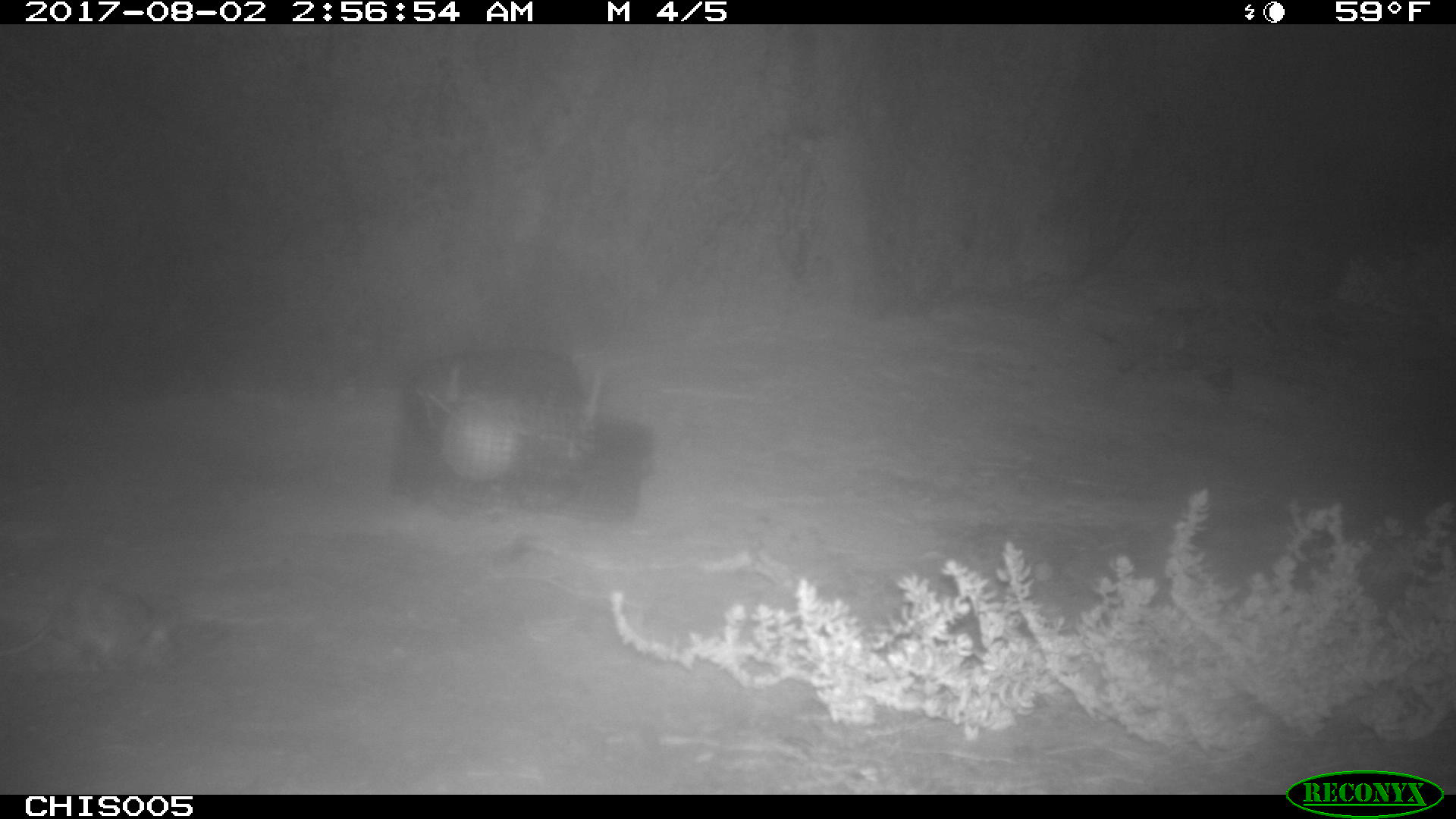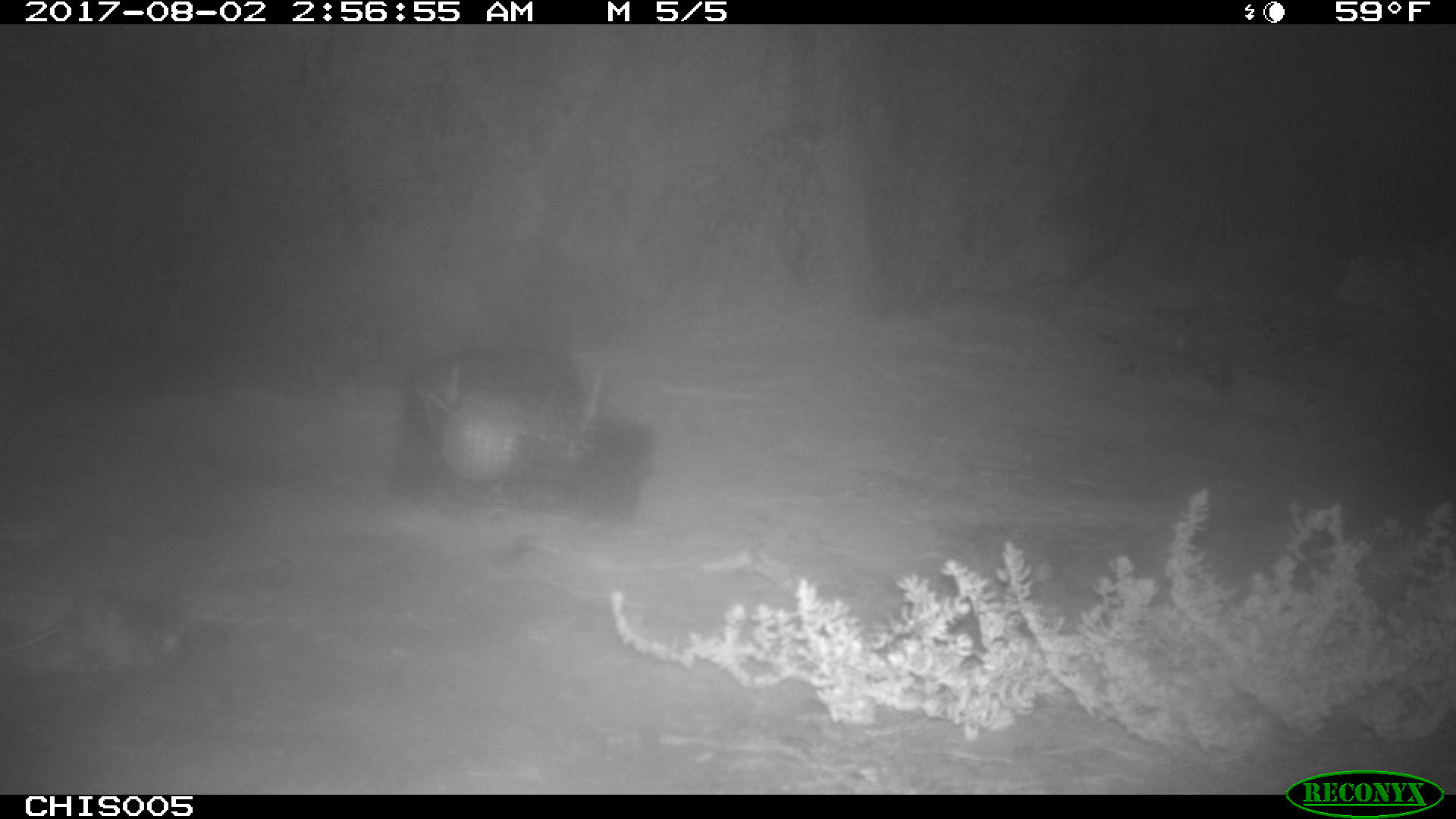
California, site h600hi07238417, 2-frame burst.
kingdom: Animalia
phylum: Chordata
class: Mammalia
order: Rodentia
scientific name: Rodentia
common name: rodent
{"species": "rodent (Rodentia)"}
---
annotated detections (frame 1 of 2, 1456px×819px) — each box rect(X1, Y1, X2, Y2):
rodent: rect(0, 578, 169, 672)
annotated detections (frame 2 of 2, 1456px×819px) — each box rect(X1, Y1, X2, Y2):
rodent: rect(0, 592, 188, 674)